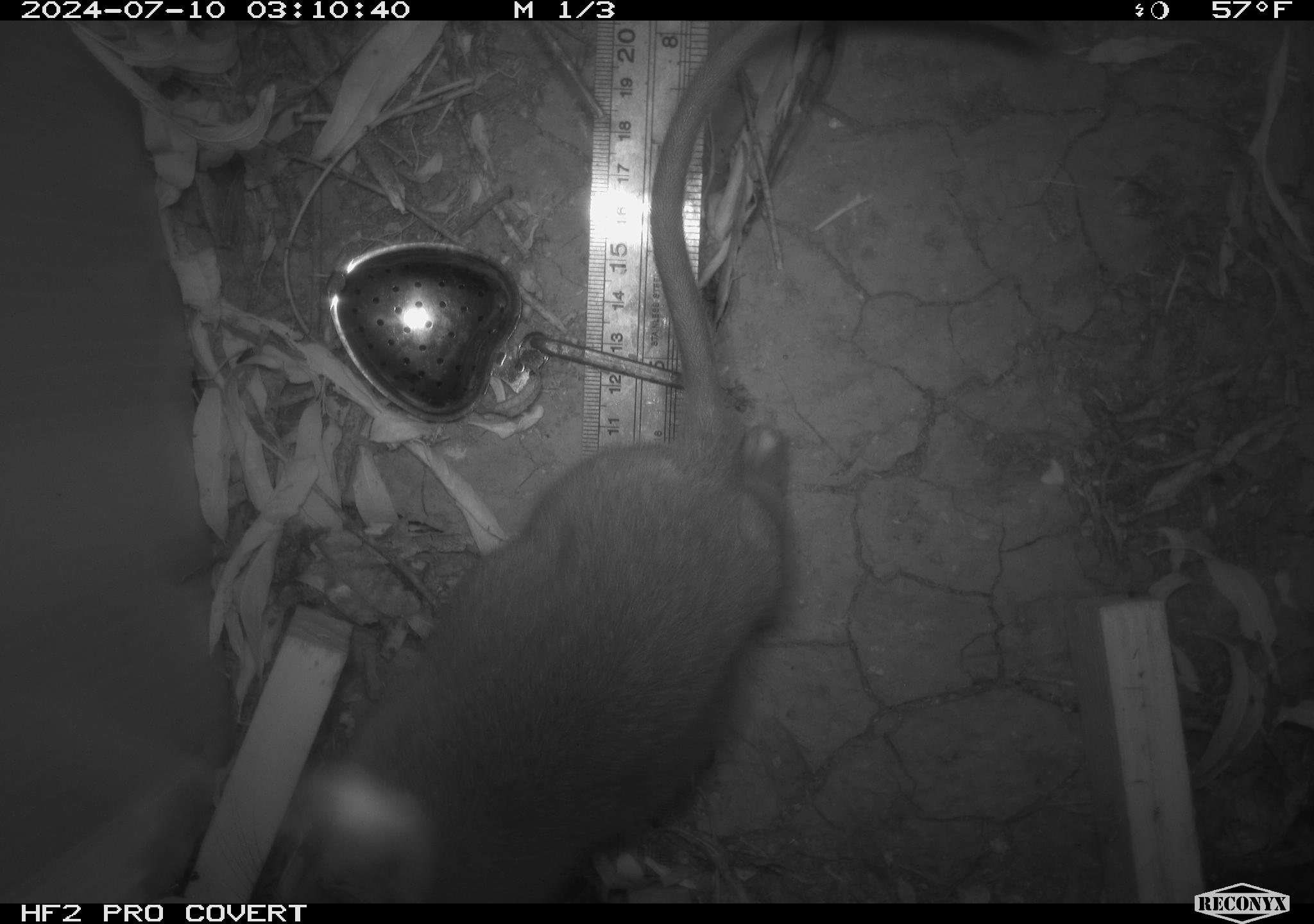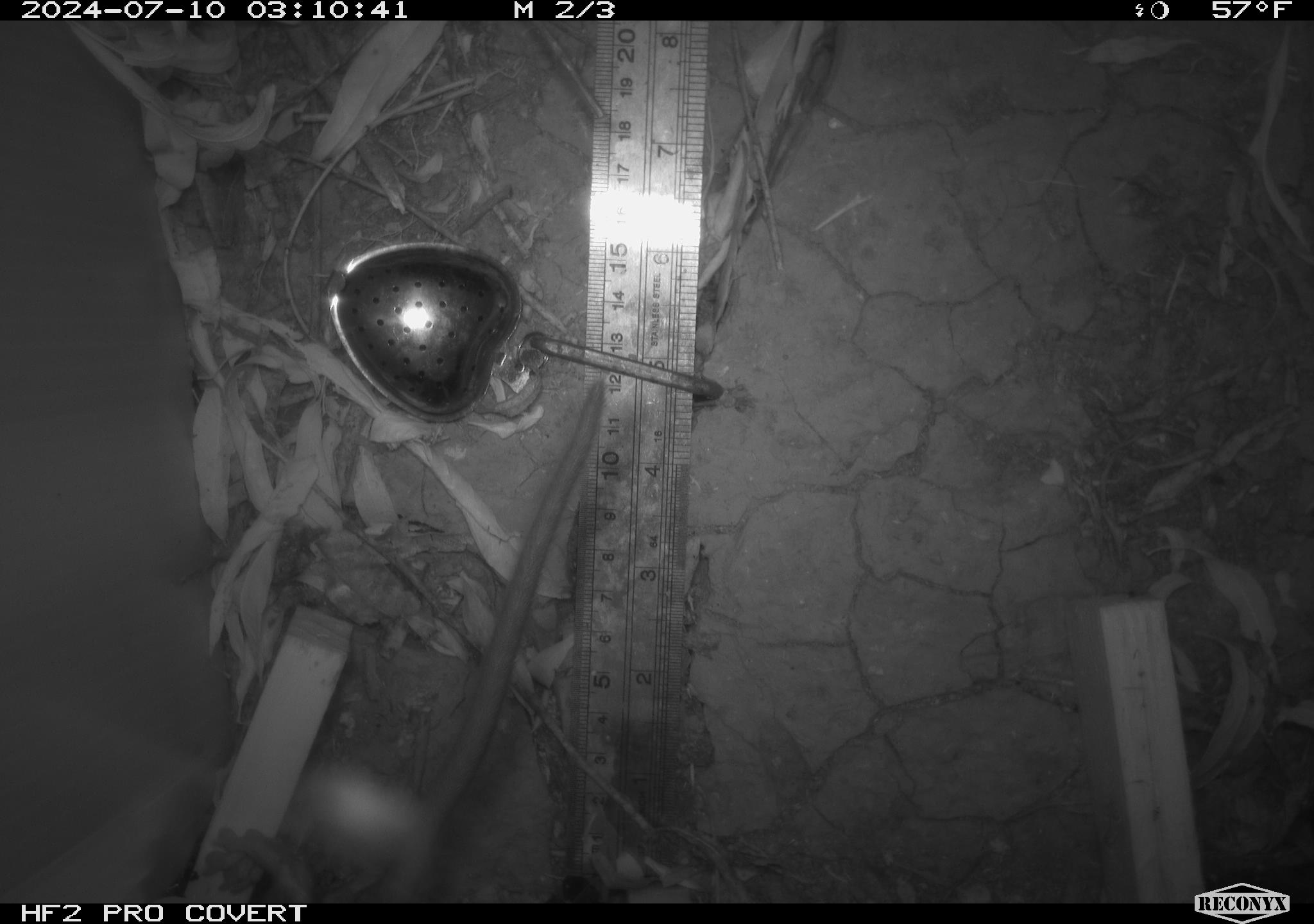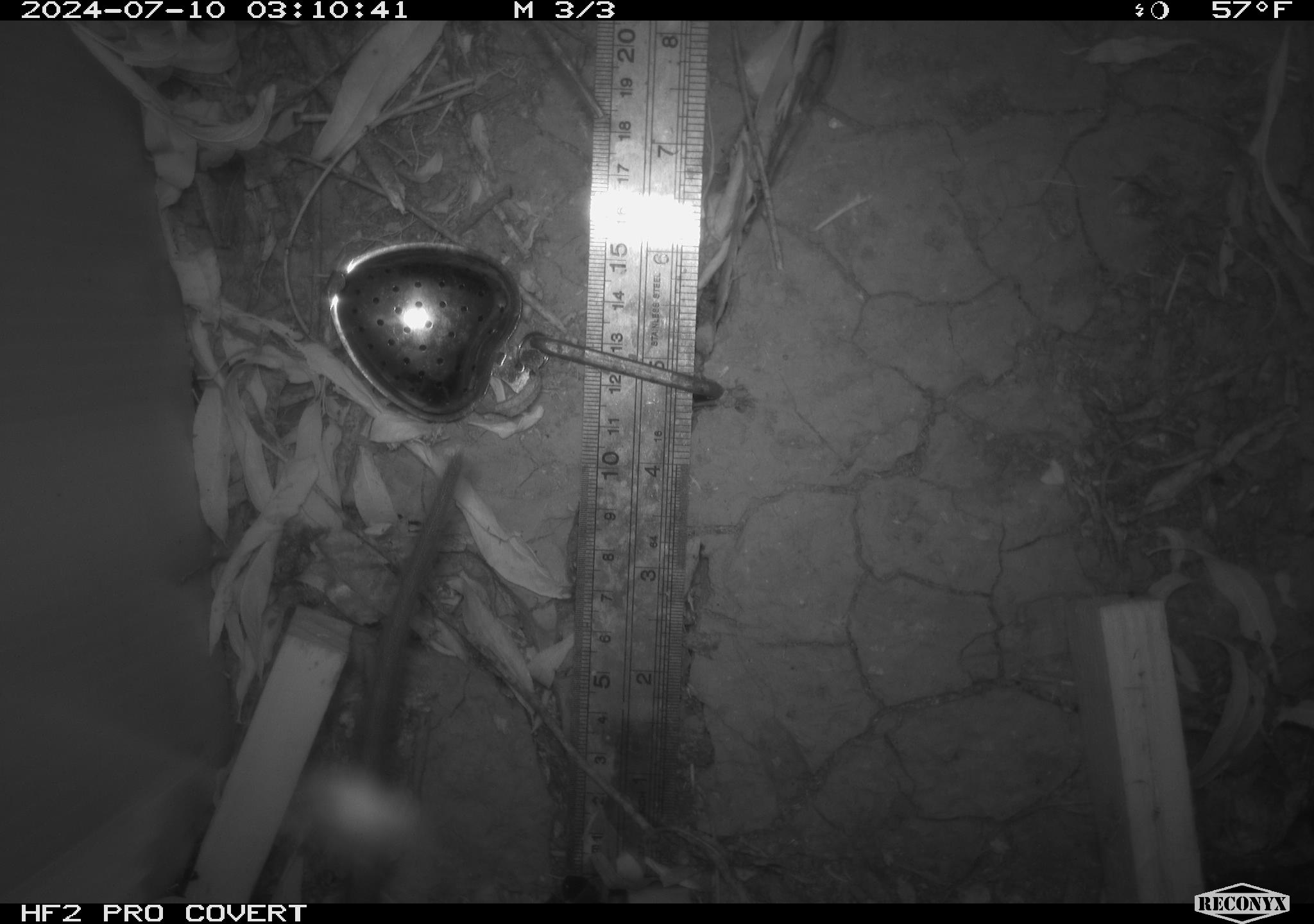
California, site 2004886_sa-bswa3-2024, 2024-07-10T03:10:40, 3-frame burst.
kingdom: Animalia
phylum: Chordata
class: Mammalia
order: Rodentia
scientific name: Rodentia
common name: woodrat or rat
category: woodrat or rat species